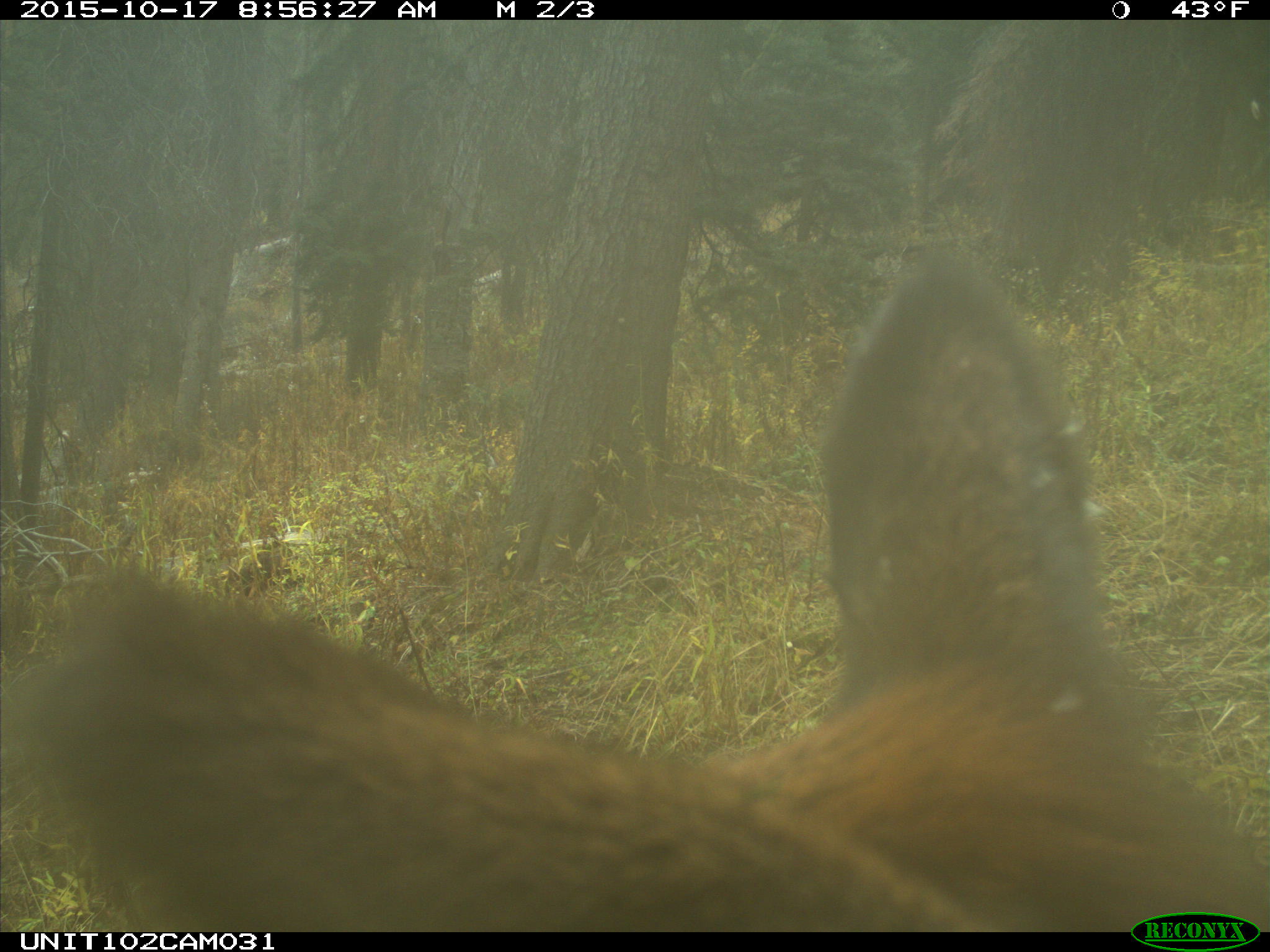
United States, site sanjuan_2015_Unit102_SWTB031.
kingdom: Animalia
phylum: Chordata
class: Mammalia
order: Artiodactyla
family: Cervidae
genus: Cervus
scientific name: Cervus elaphus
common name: red deer